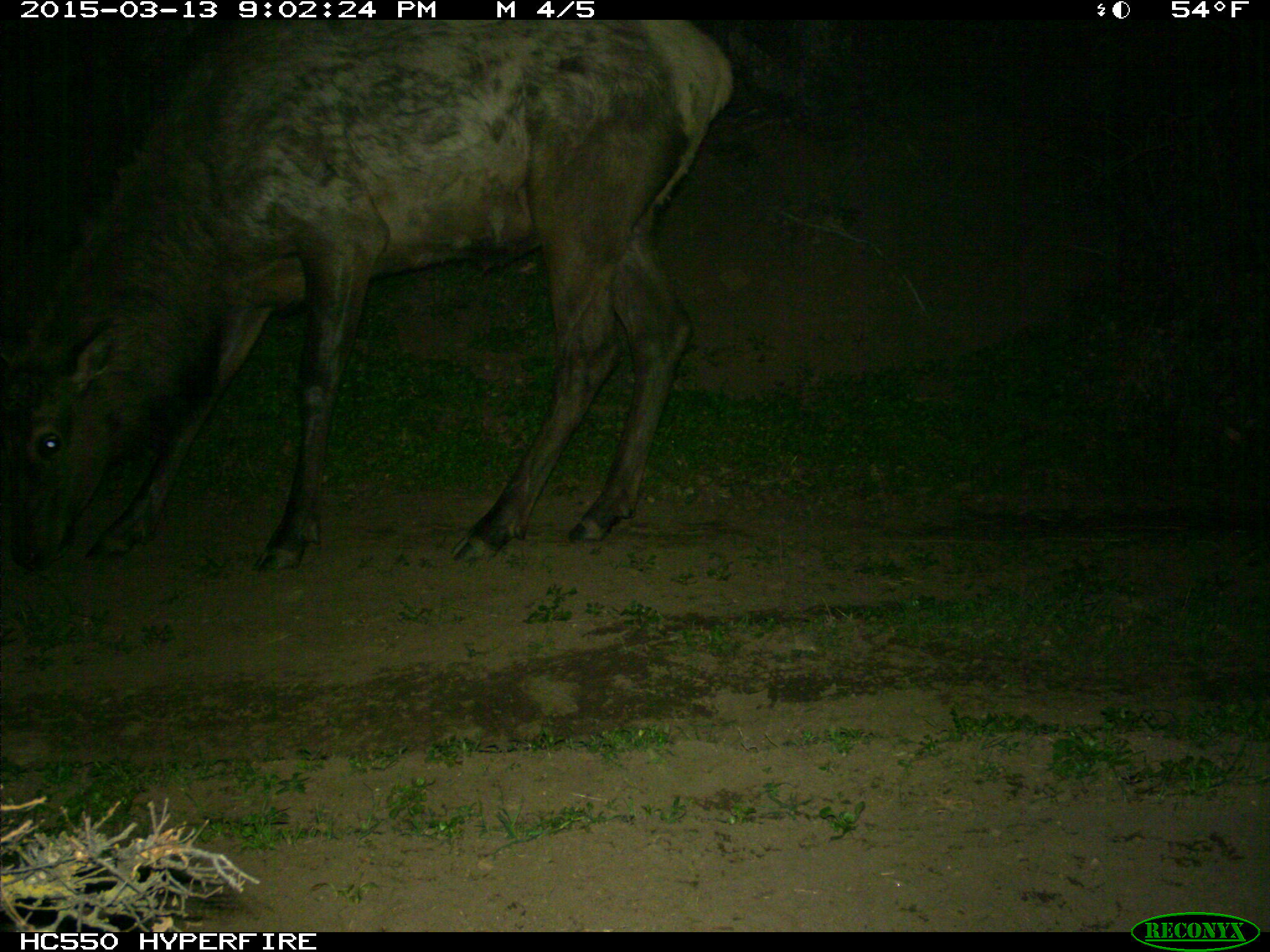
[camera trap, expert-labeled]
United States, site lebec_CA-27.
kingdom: Animalia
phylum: Chordata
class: Mammalia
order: Artiodactyla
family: Cervidae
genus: Cervus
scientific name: Cervus canadensis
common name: elk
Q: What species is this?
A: Cervus canadensis (elk).